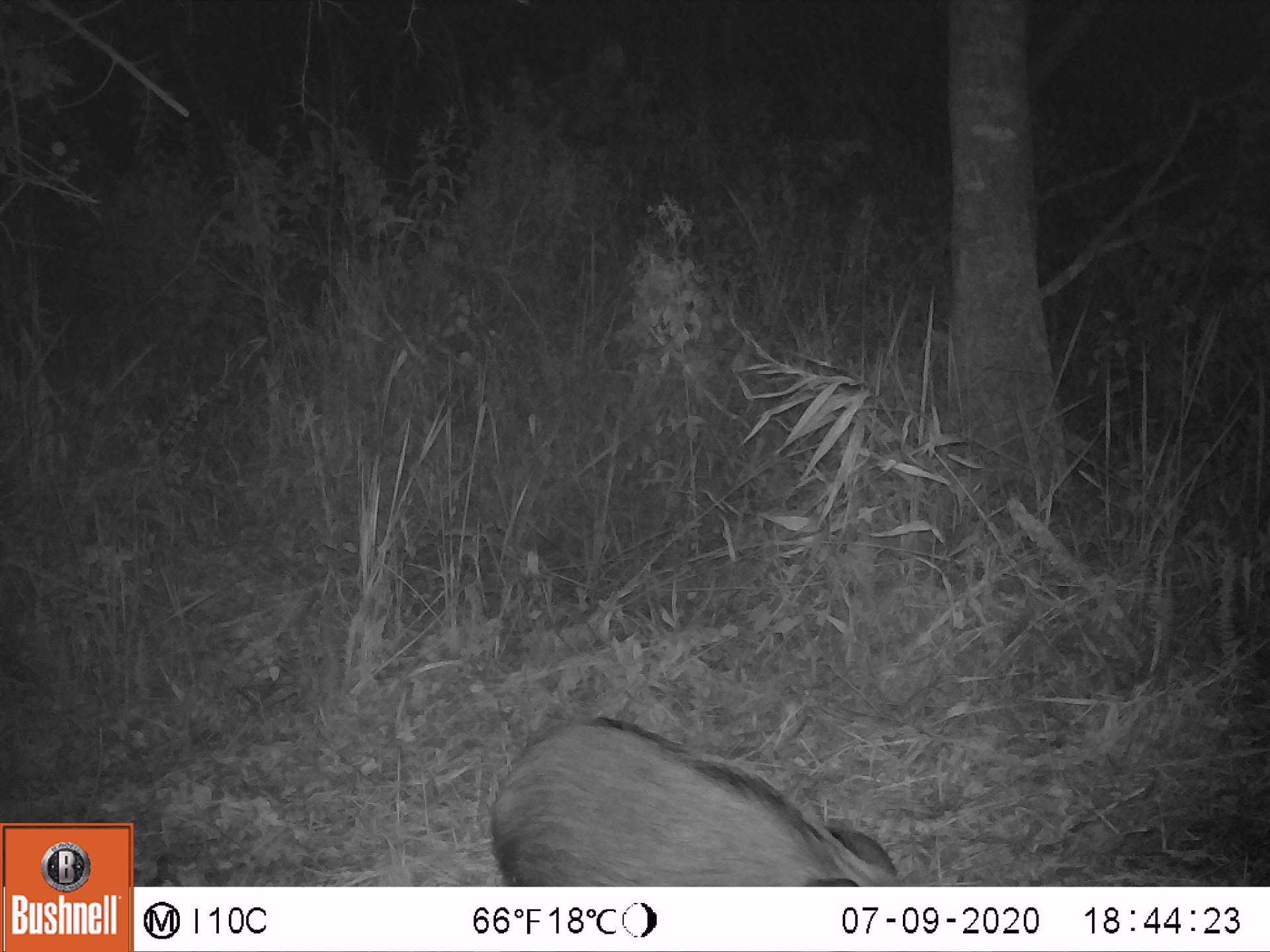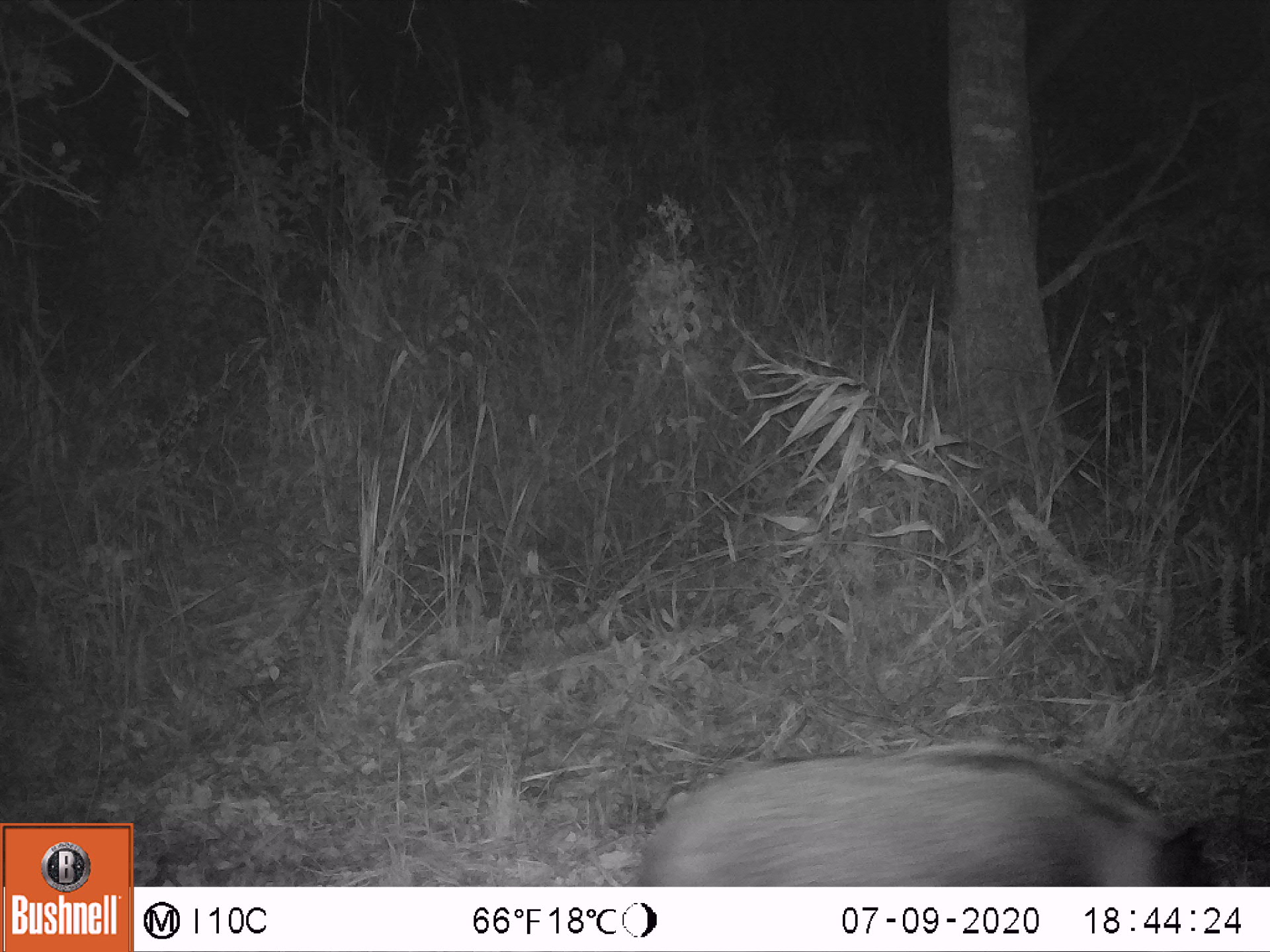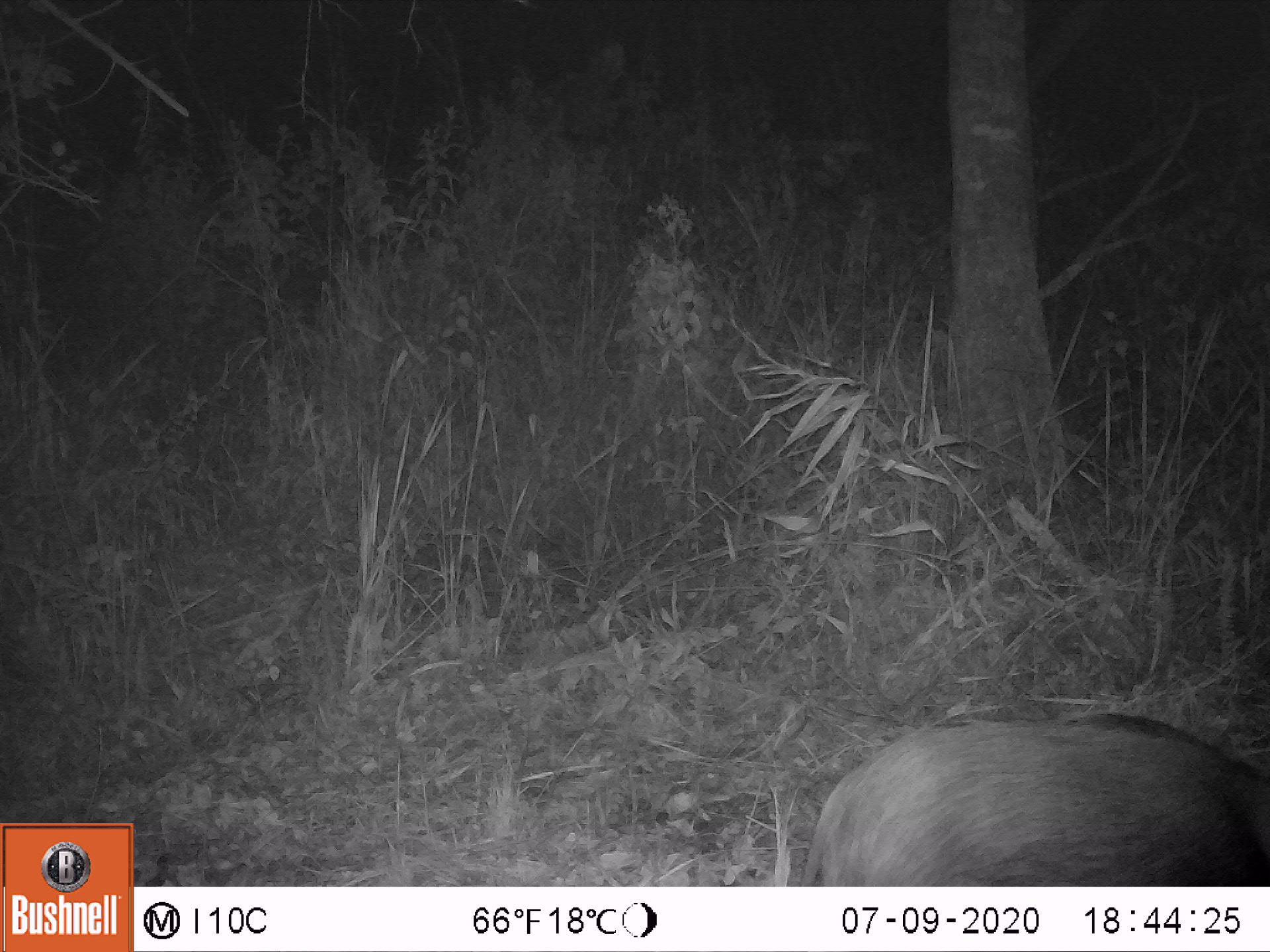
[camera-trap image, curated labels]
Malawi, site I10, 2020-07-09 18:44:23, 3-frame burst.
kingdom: Animalia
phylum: Chordata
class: Mammalia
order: Artiodactyla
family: Suidae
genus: Potamochoerus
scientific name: Potamochoerus larvatus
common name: bushpig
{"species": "bushpig (Potamochoerus larvatus)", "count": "1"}